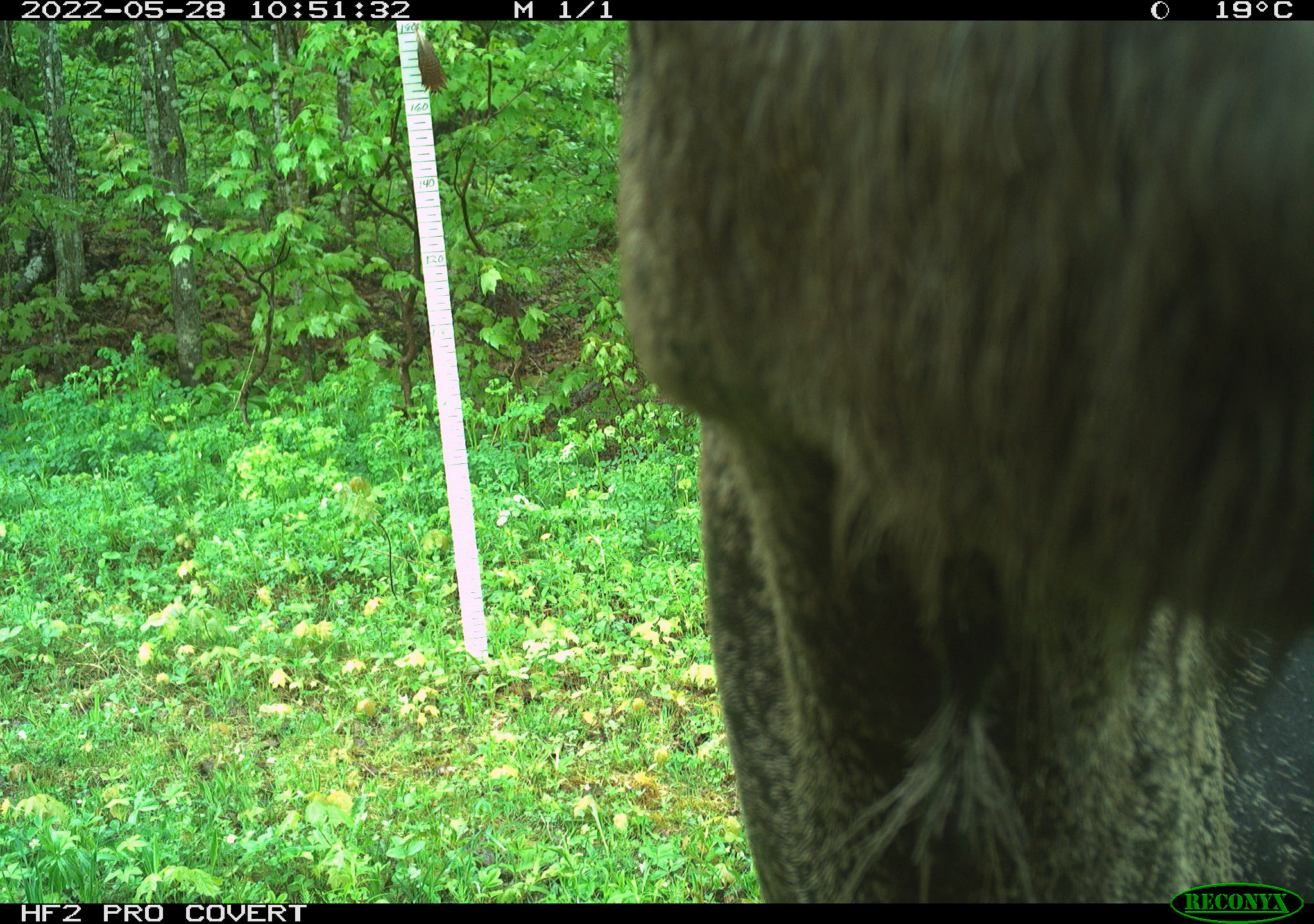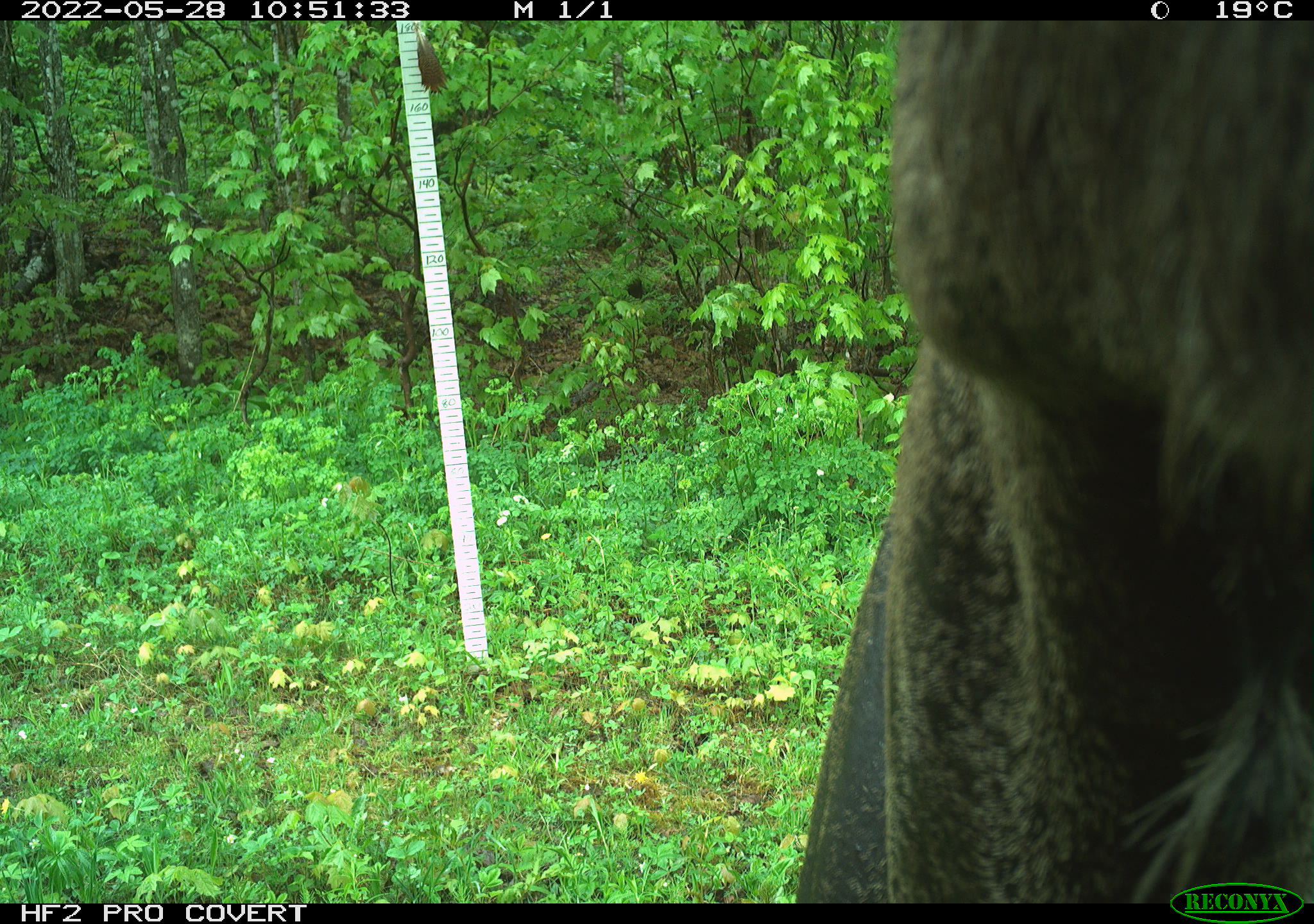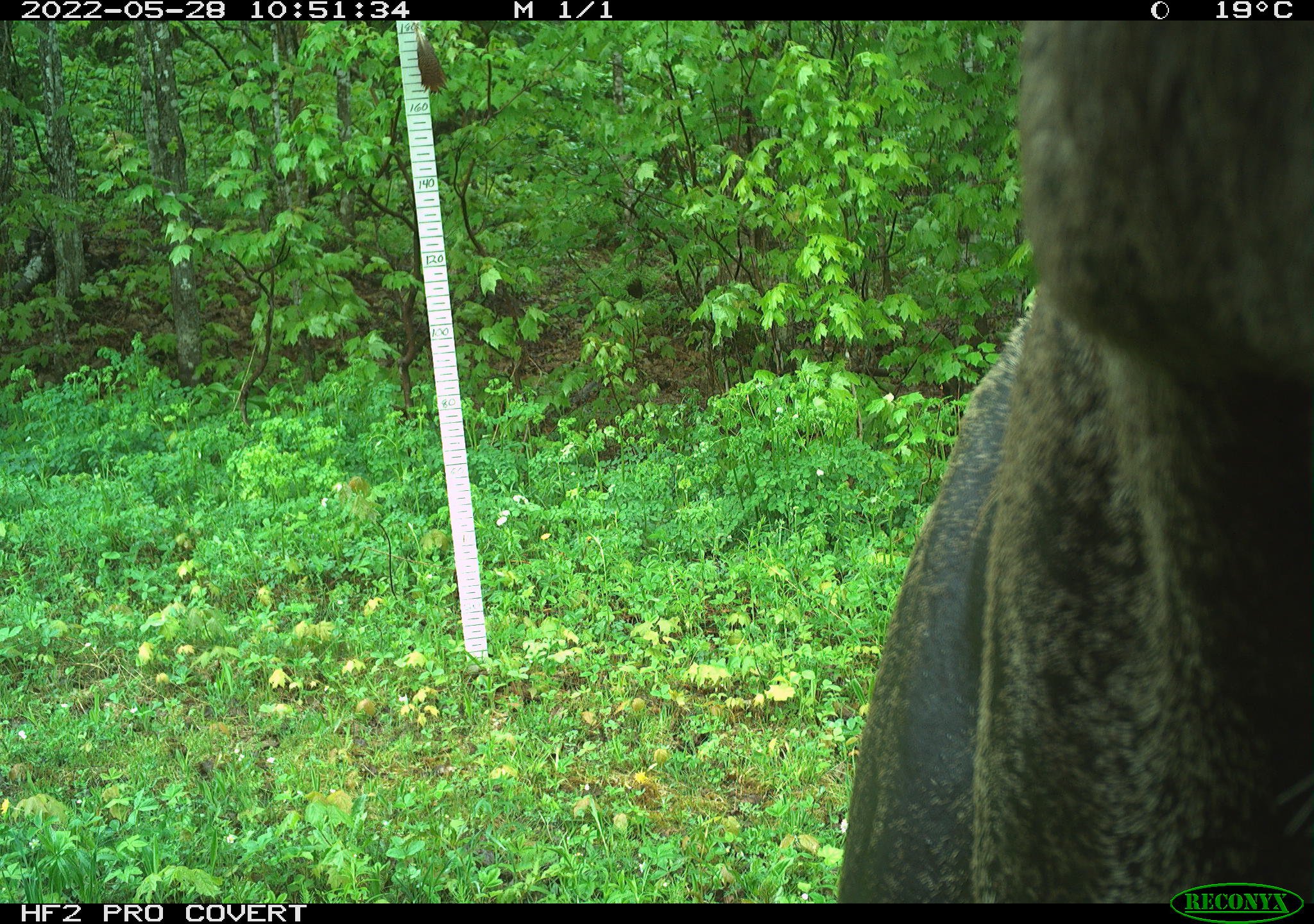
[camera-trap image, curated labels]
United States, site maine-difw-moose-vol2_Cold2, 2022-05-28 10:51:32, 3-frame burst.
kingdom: Animalia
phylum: Chordata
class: Mammalia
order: Artiodactyla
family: Cervidae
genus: Alces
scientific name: Alces alces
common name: moose